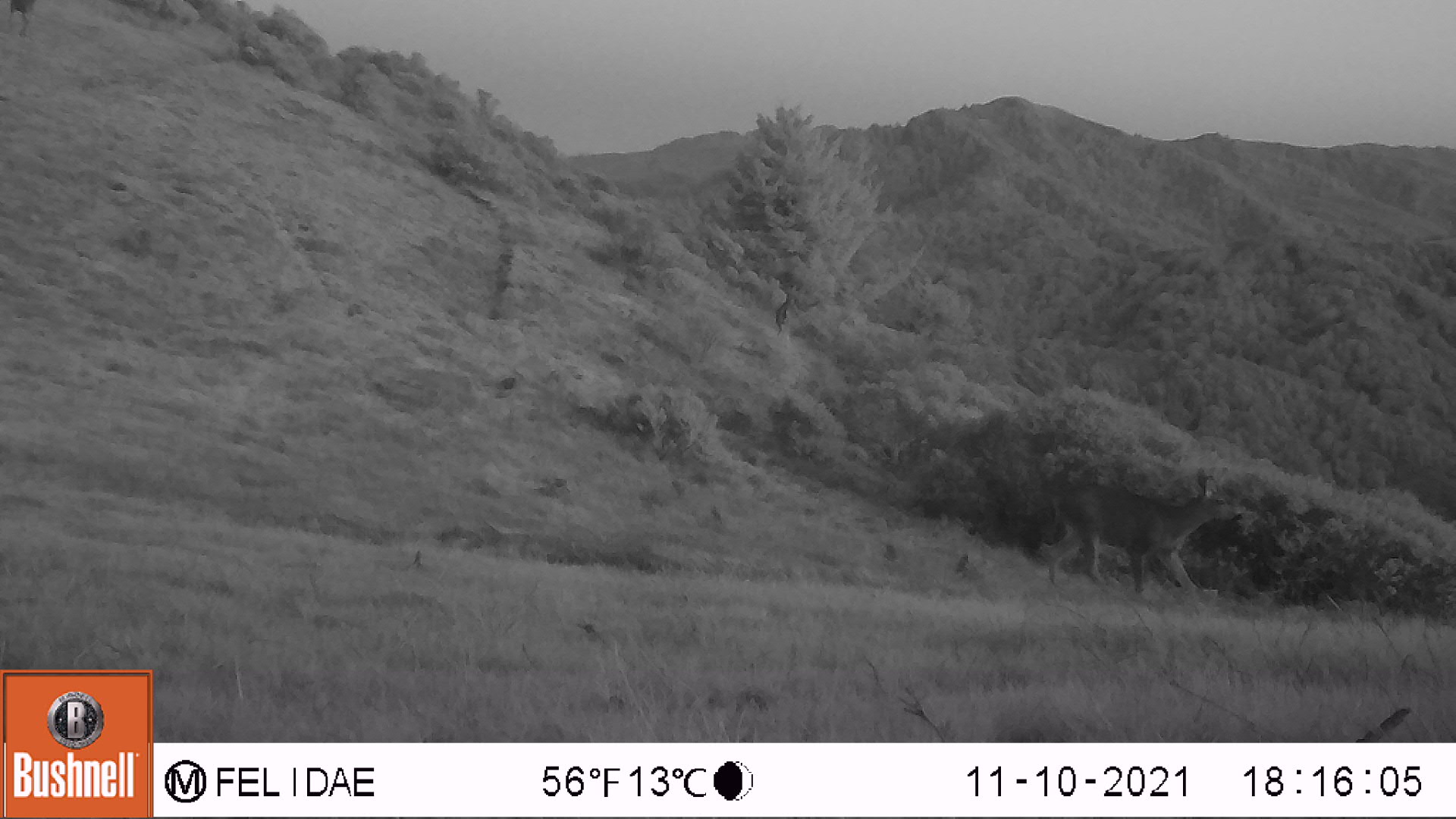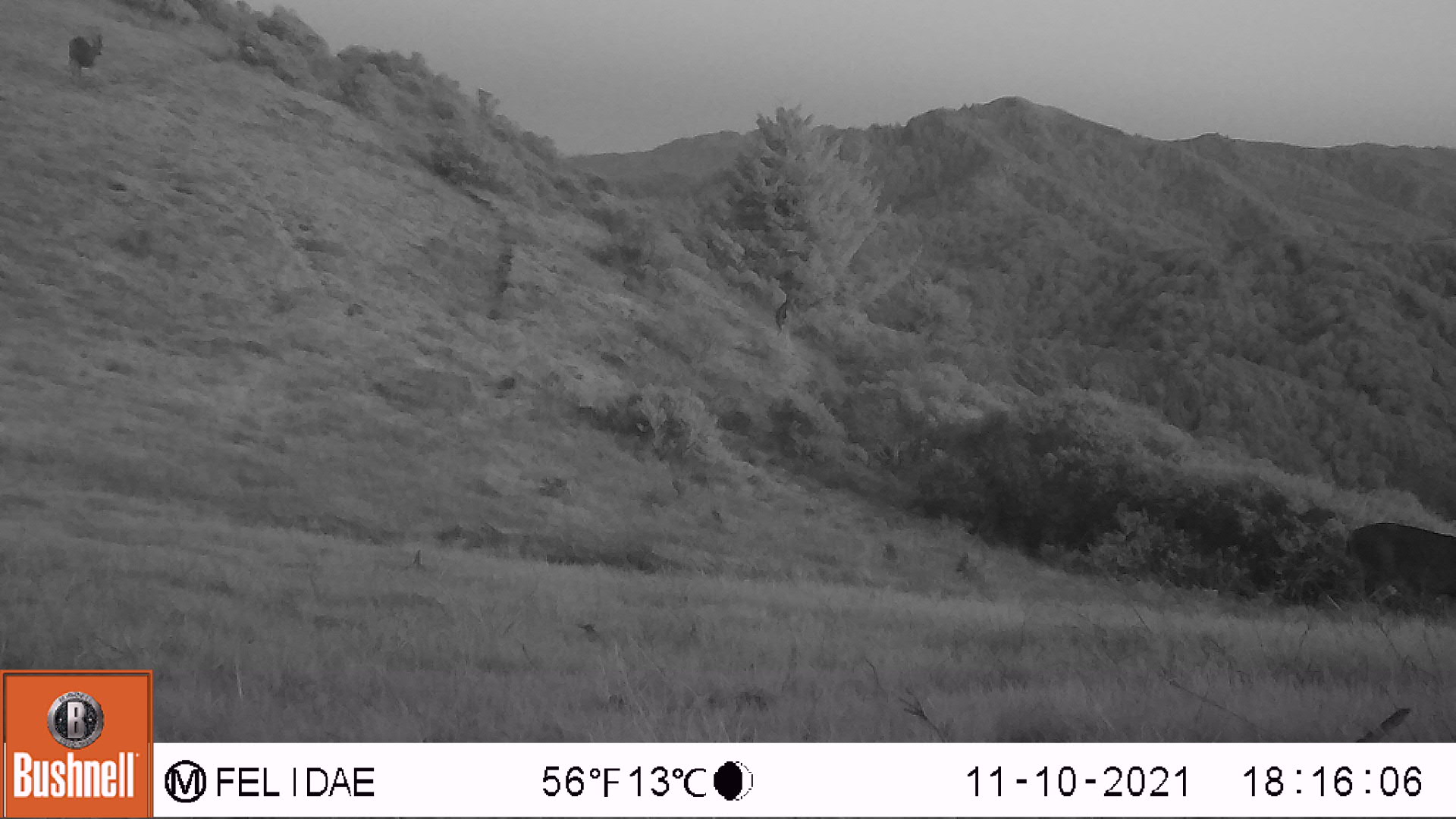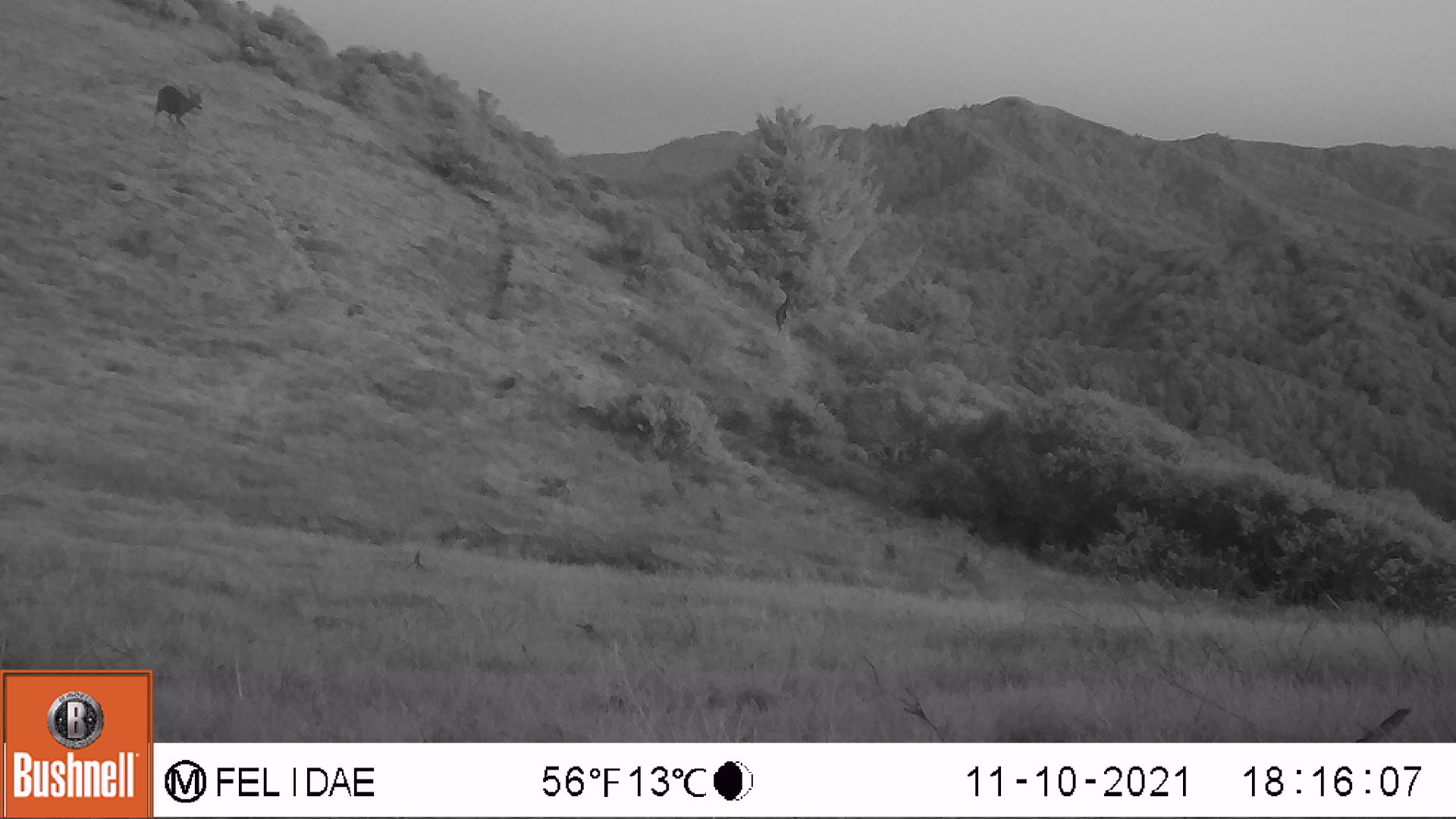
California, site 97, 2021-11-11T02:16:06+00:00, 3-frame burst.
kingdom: Animalia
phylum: Chordata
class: Mammalia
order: Artiodactyla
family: Cervidae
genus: Odocoileus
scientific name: Odocoileus hemionus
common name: mule deer